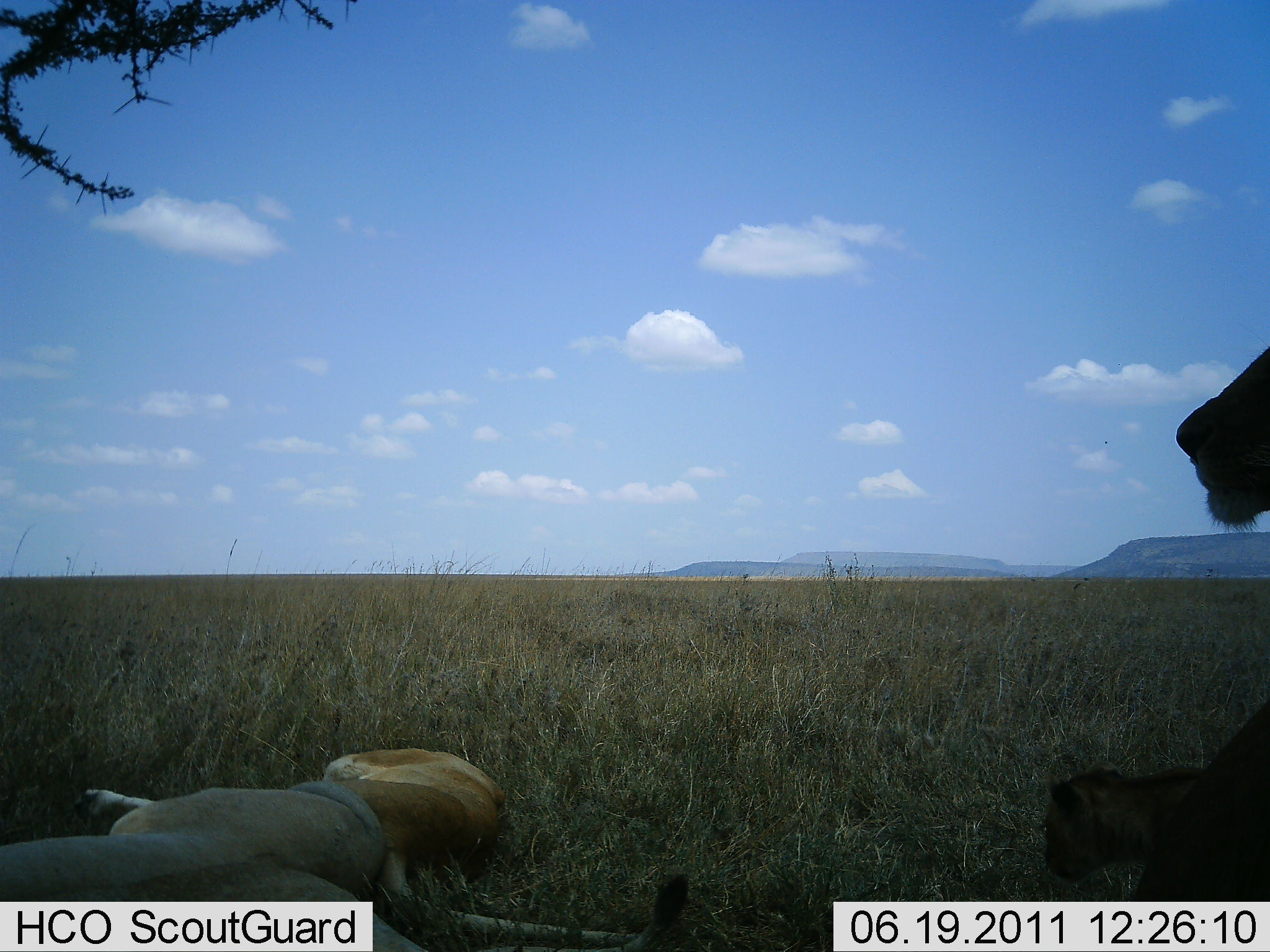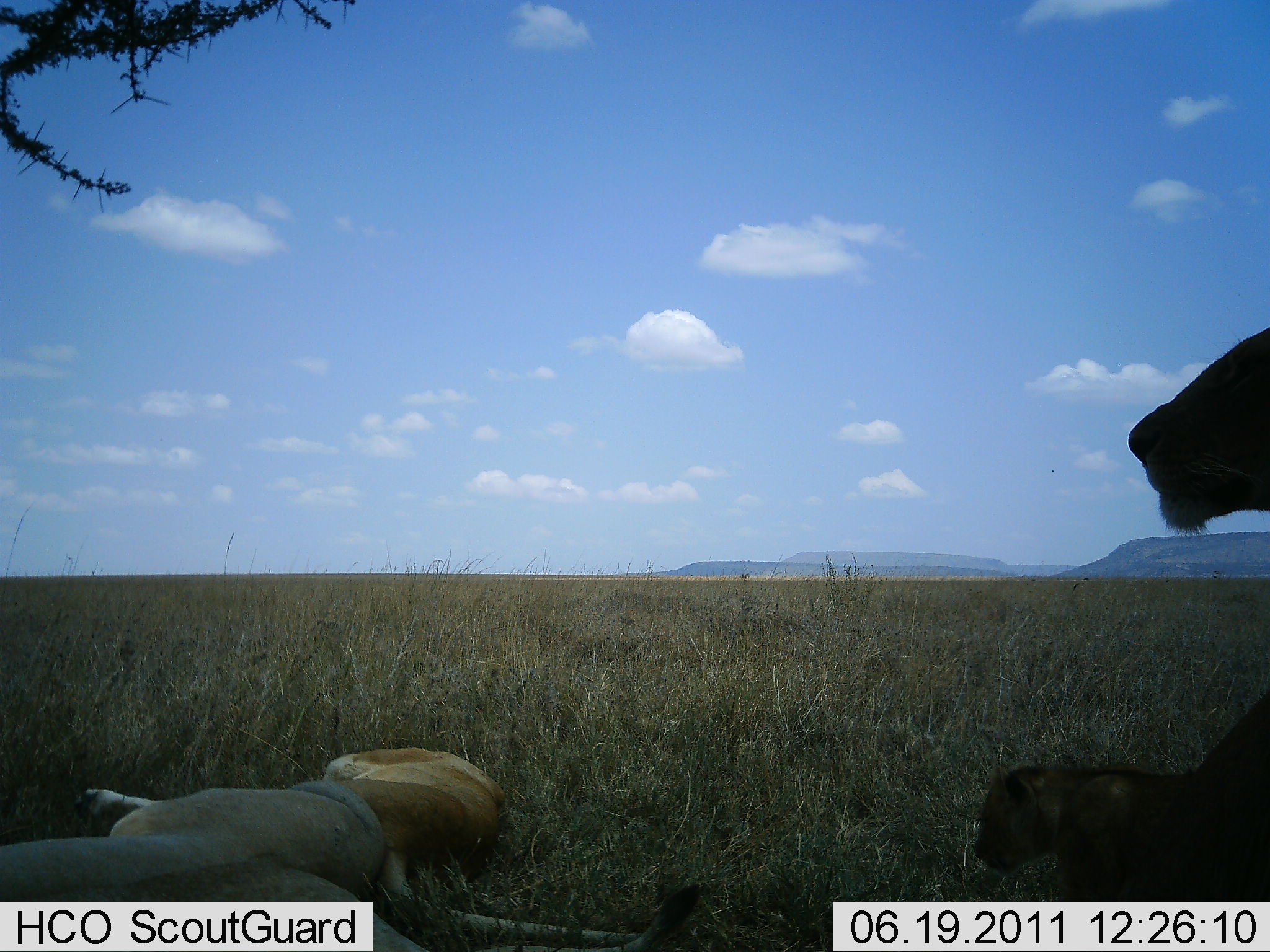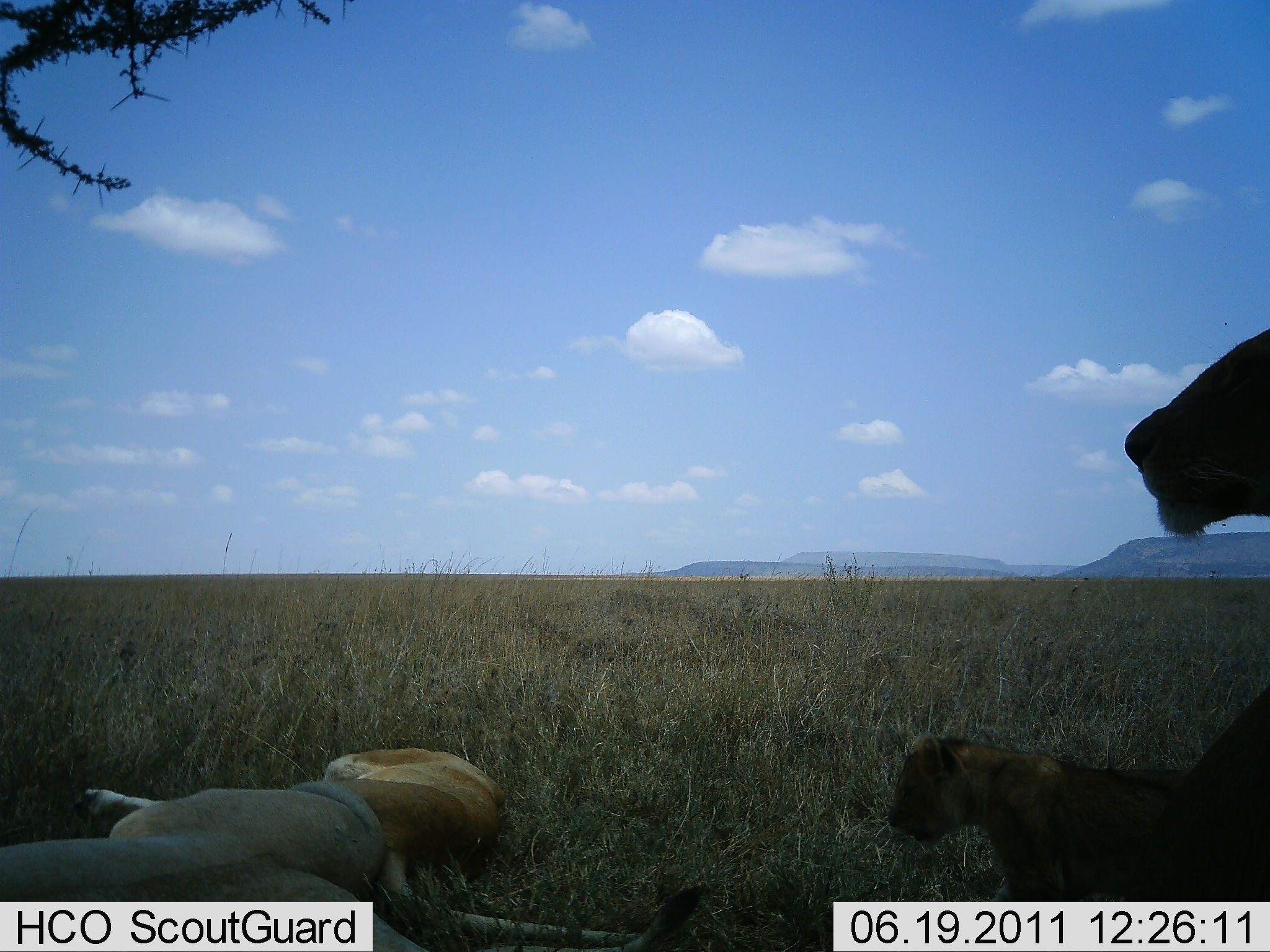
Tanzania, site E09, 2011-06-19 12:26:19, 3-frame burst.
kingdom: Animalia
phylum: Chordata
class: Mammalia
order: Carnivora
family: Felidae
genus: Panthera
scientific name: Panthera leo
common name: lion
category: lionfemale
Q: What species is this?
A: Lionfemale (lion) (Panthera leo).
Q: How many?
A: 4.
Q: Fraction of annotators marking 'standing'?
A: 33%.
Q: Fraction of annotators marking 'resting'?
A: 83%.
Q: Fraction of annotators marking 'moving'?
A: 42%.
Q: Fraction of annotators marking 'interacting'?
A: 0%.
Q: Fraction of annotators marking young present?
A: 58%.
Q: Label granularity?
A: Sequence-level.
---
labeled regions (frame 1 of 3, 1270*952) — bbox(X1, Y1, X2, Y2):
animal: bbox(1, 772, 427, 952); bbox(294, 749, 695, 935); bbox(1038, 760, 1211, 902); bbox(1173, 339, 1270, 525)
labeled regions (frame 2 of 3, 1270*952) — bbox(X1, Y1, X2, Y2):
animal: bbox(1, 772, 701, 952); bbox(294, 749, 695, 935); bbox(976, 754, 1218, 903); bbox(1125, 328, 1270, 539)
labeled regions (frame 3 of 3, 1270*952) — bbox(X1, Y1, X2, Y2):
animal: bbox(1, 772, 701, 952); bbox(294, 749, 695, 935); bbox(886, 730, 1219, 903); bbox(1125, 328, 1270, 539)